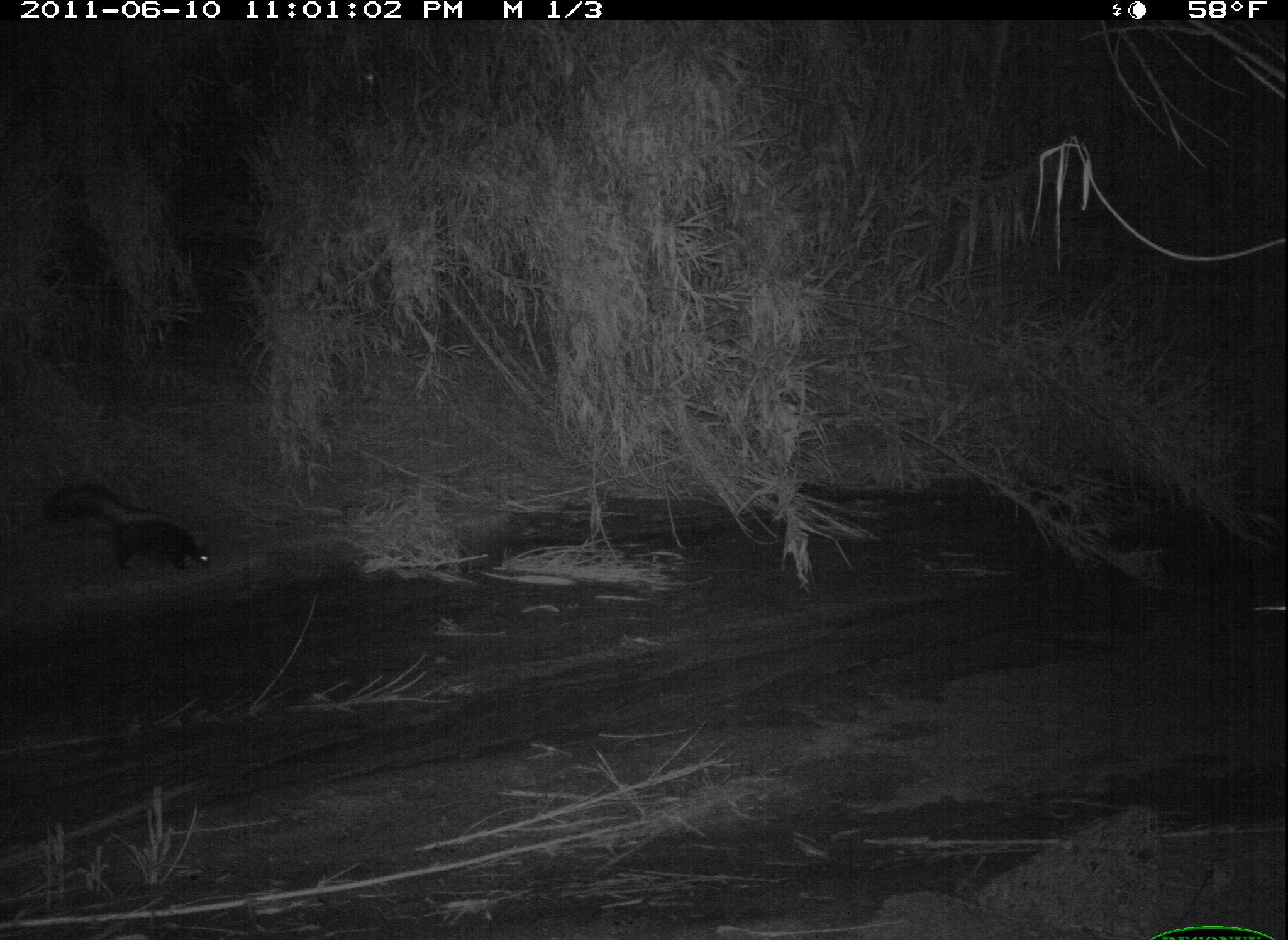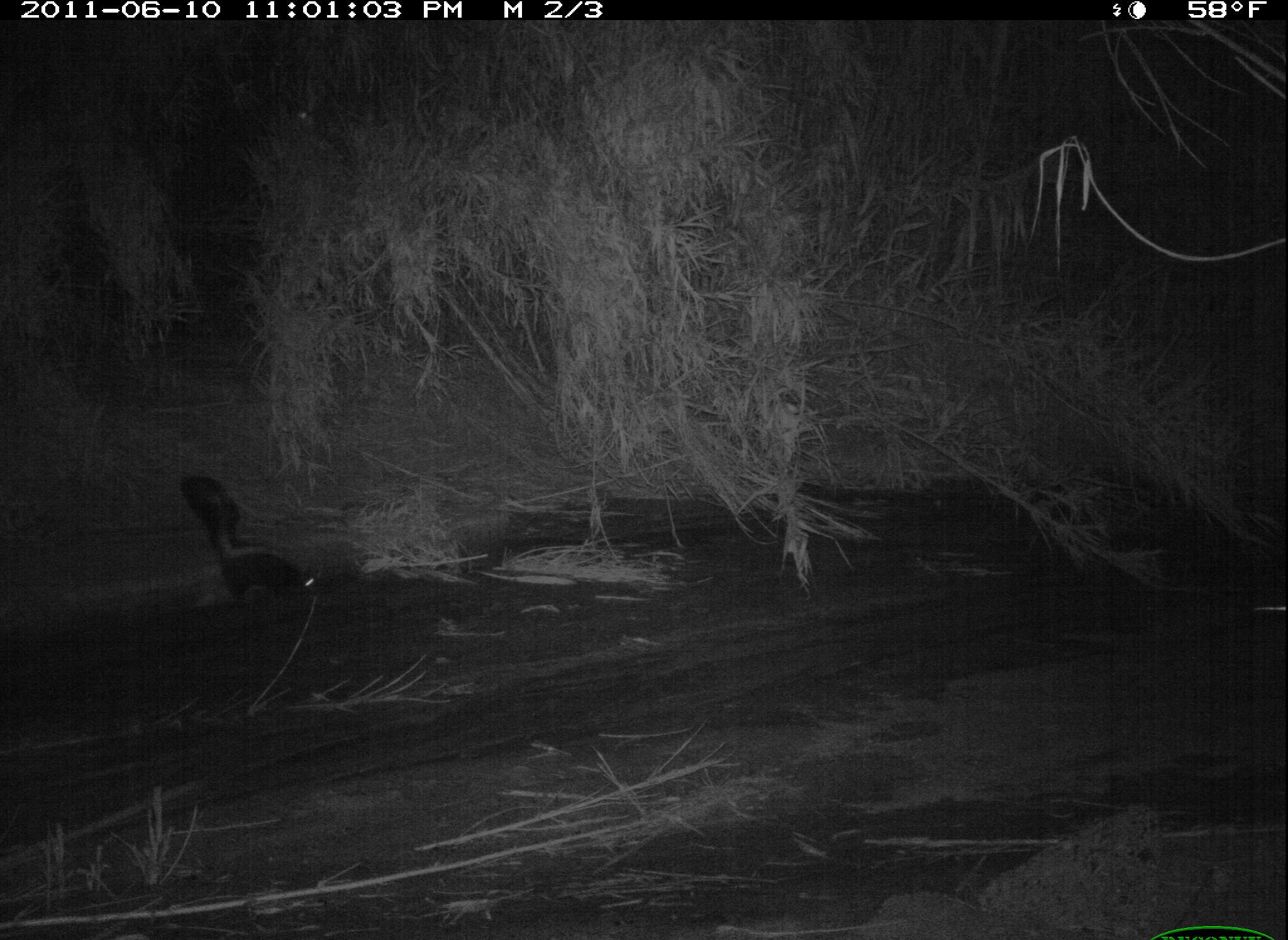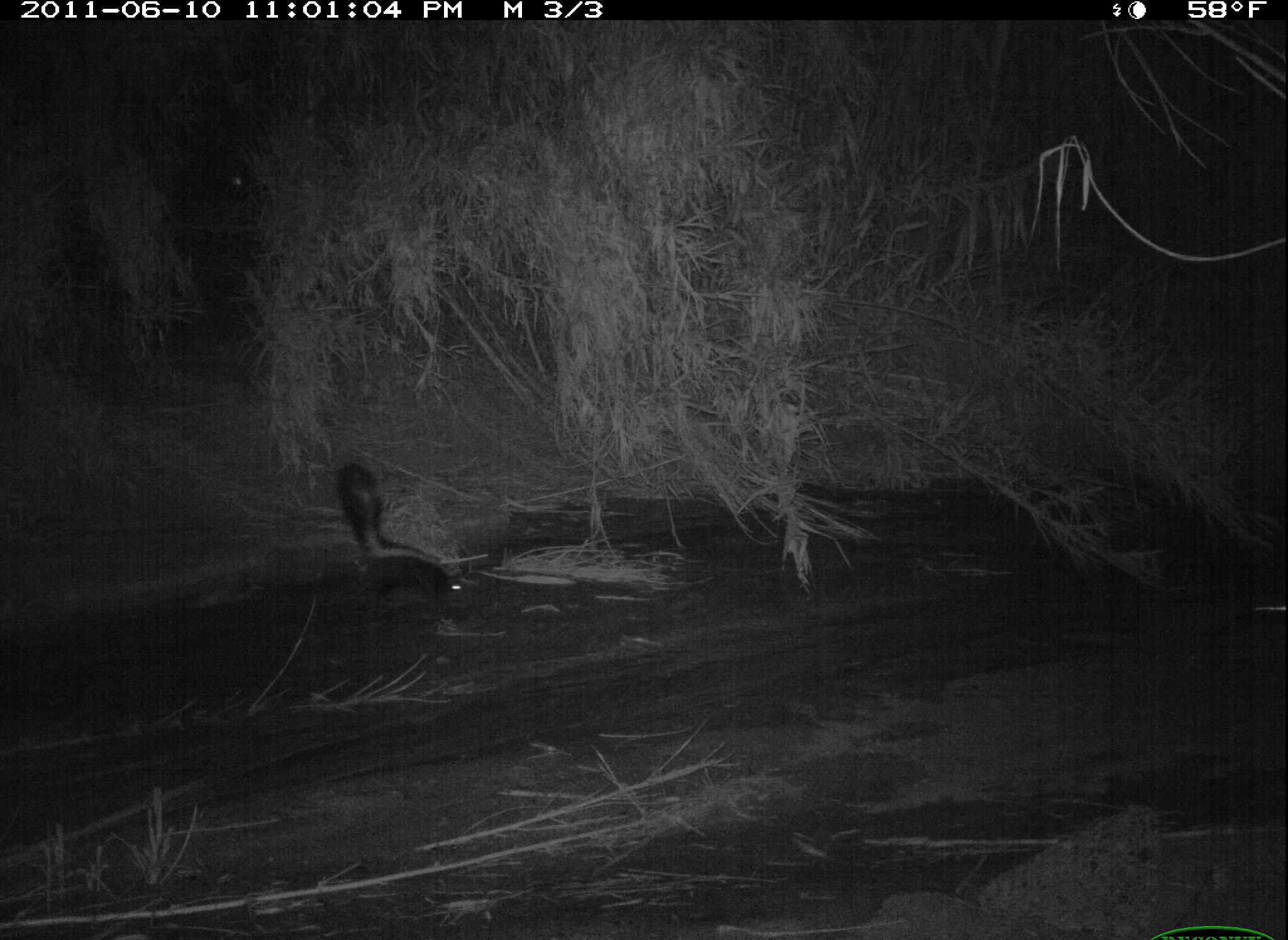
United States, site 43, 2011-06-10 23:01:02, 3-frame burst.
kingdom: Animalia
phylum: Chordata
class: Mammalia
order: Carnivora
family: Mephitidae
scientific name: Mephitidae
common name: skunk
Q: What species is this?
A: Skunk (Mephitidae).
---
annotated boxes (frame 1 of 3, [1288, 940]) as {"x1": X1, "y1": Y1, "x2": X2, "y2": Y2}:
skunk: {"x1": 39, "y1": 472, "x2": 224, "y2": 581}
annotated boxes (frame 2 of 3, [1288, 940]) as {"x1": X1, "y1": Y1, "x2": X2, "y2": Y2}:
skunk: {"x1": 172, "y1": 465, "x2": 336, "y2": 612}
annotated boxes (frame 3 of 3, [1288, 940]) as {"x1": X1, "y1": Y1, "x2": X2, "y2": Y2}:
skunk: {"x1": 325, "y1": 453, "x2": 483, "y2": 619}